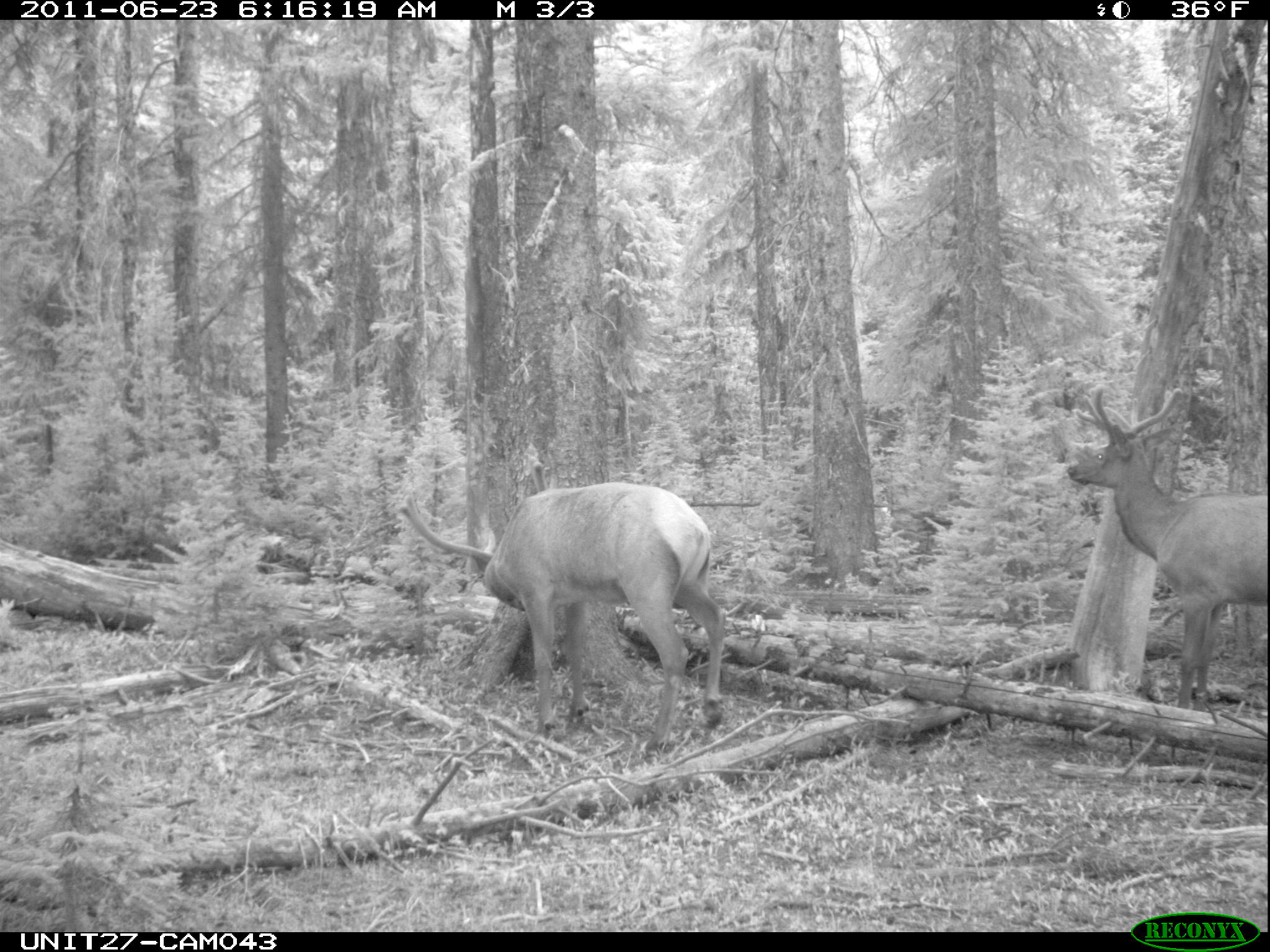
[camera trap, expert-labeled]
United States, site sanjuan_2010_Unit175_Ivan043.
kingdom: Animalia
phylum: Chordata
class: Mammalia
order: Artiodactyla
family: Cervidae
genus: Cervus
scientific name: Cervus elaphus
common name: red deer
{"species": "Cervus elaphus (red deer)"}